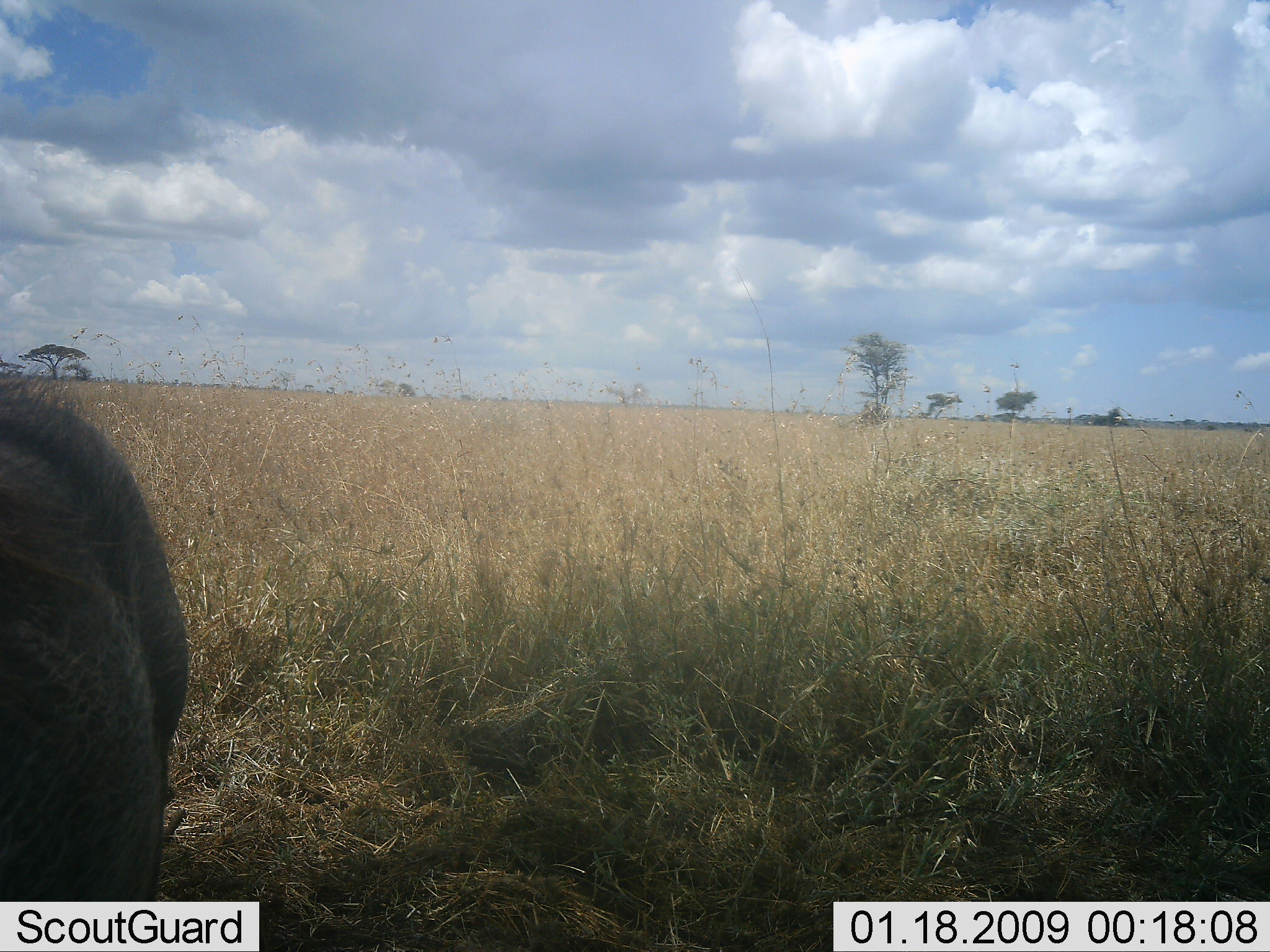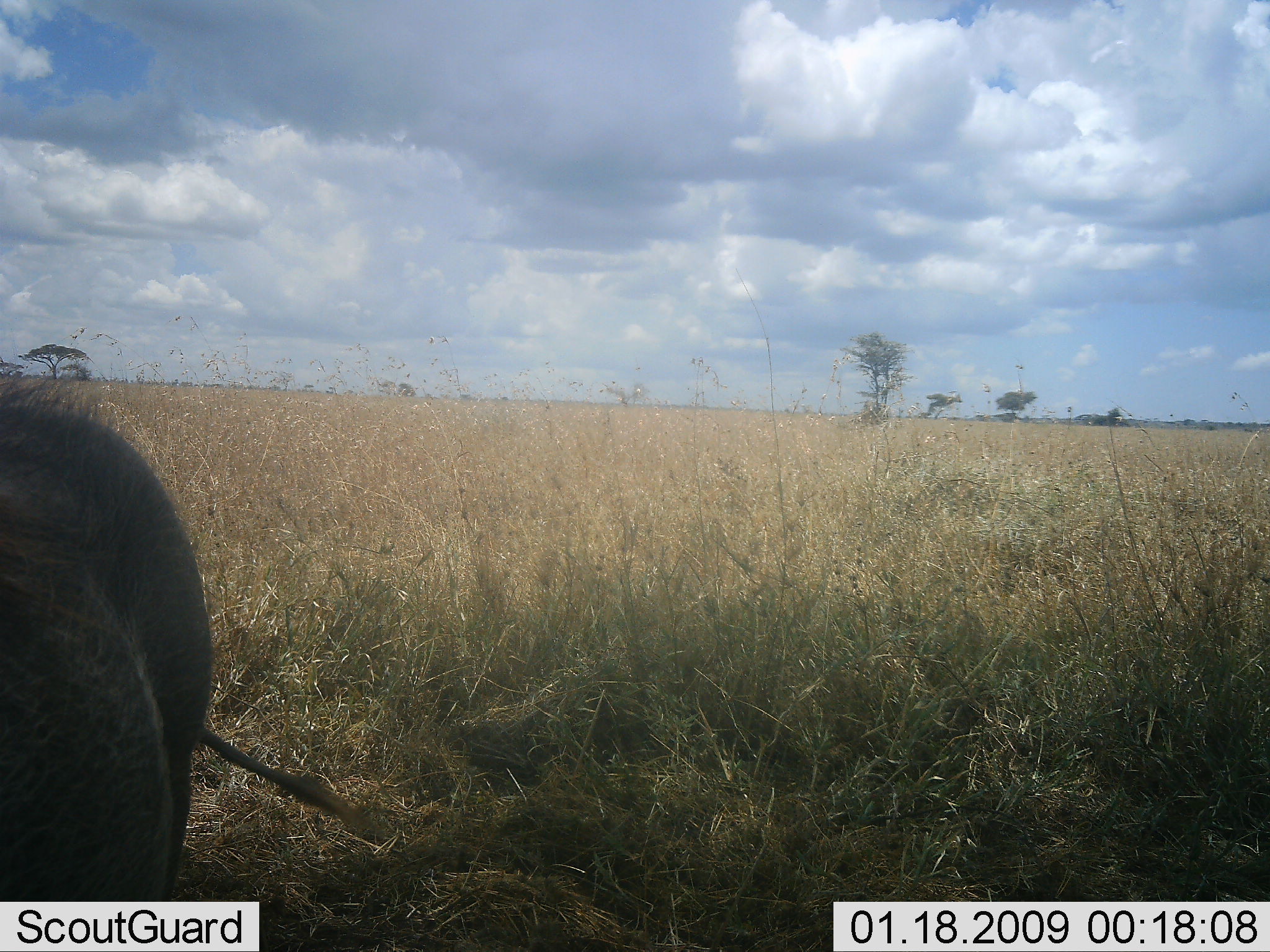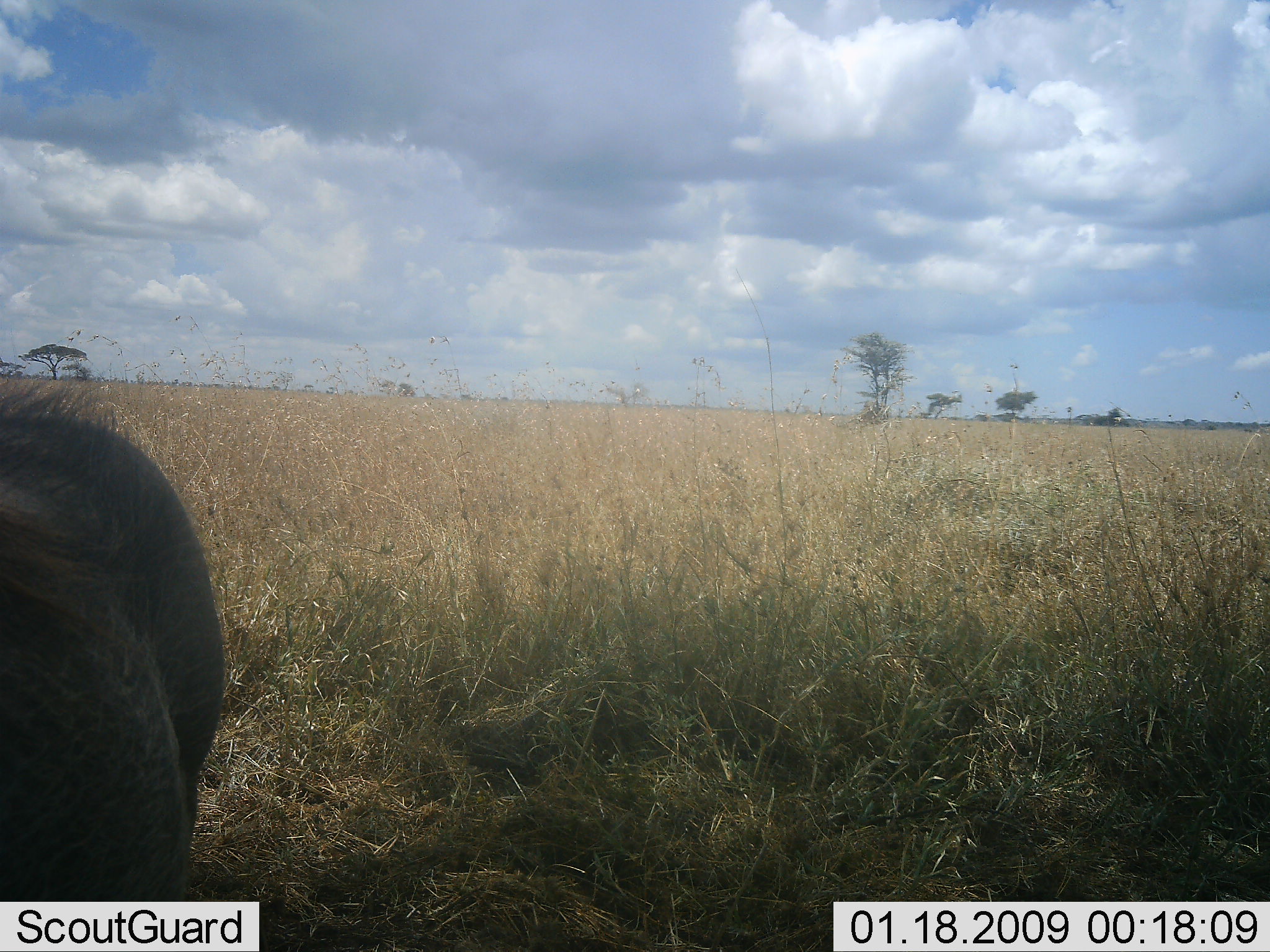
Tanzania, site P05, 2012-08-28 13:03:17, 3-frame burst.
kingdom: Animalia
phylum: Chordata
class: Mammalia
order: Artiodactyla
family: Suidae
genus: Phacochoerus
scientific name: Phacochoerus africanus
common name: warthog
Warthog (Phacochoerus africanus), count 1. Behavior (volunteer vote fractions): standing 90%, resting 10%, moving 0%, interacting 0%. Young present (vote fraction): 0%. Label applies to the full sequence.